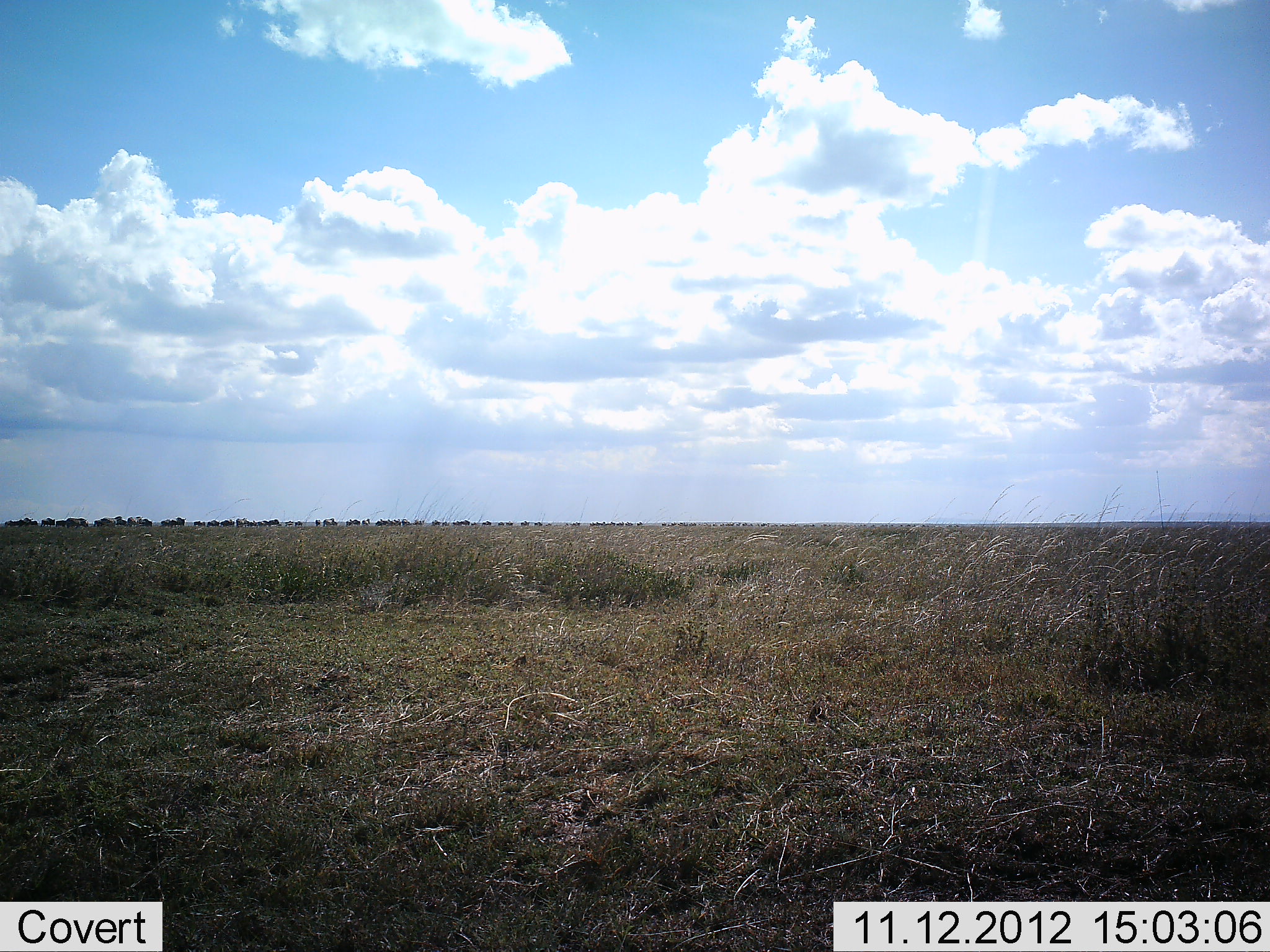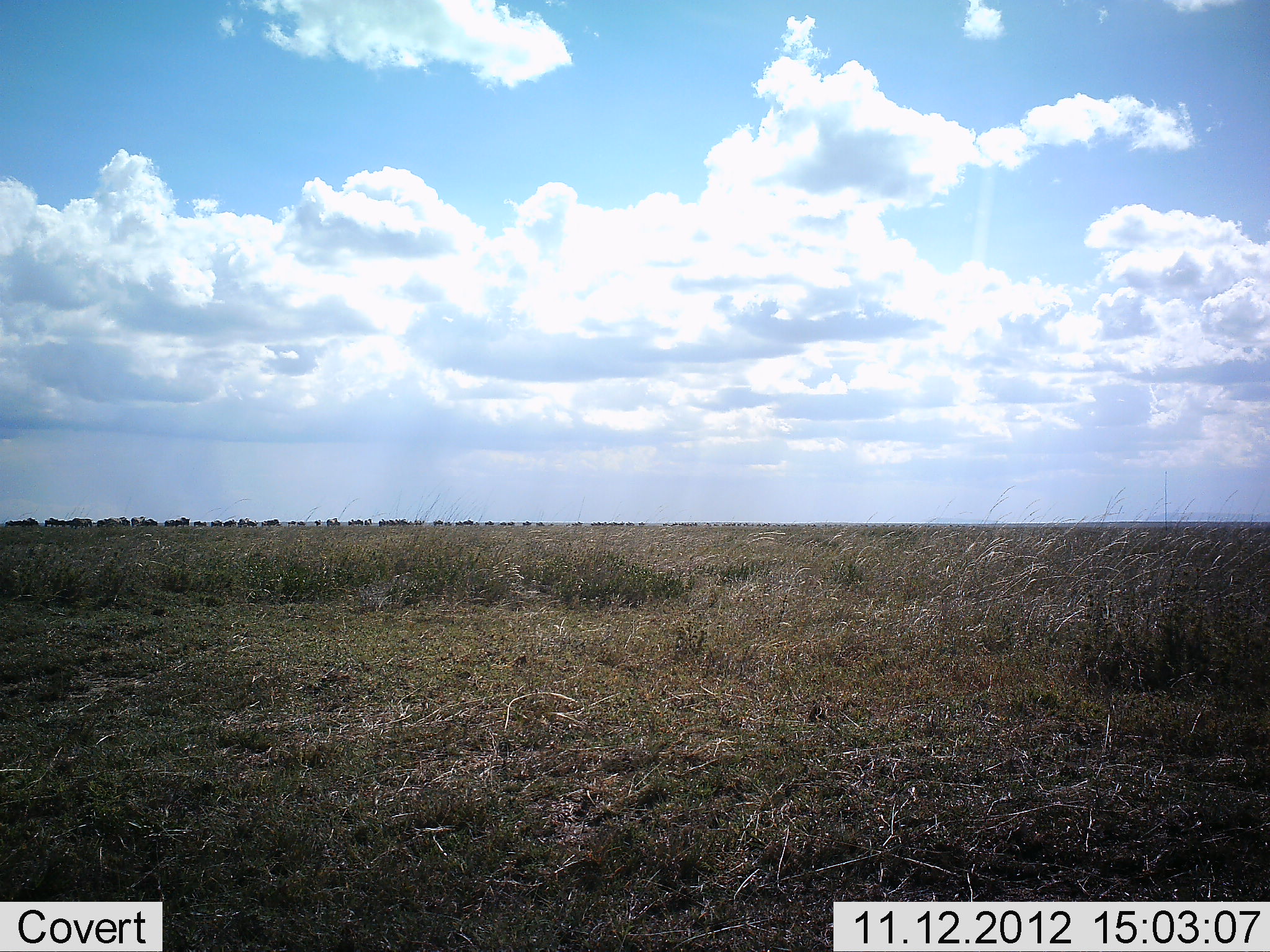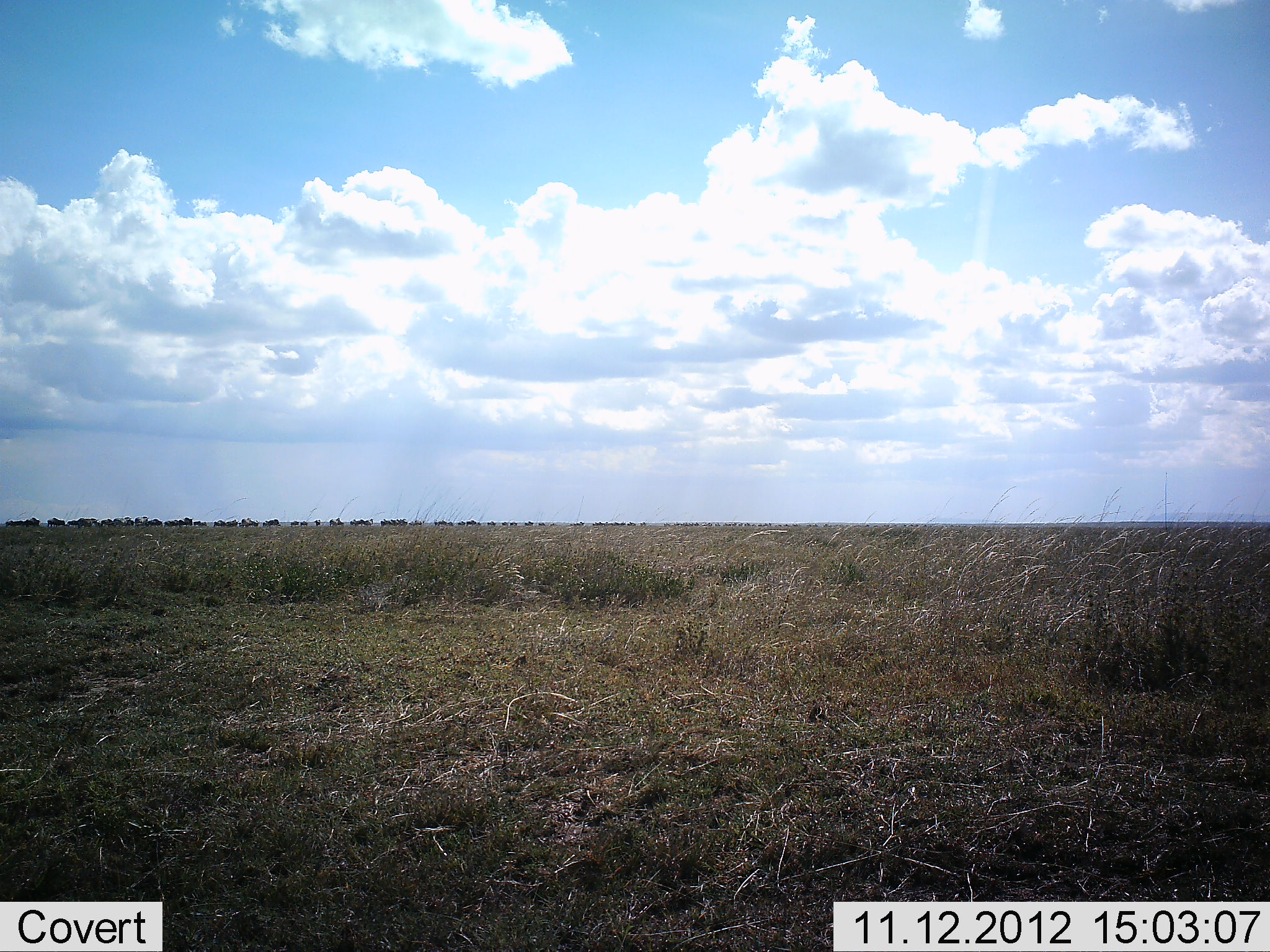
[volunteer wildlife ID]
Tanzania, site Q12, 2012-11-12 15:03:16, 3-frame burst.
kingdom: Animalia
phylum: Chordata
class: Mammalia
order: Artiodactyla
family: Bovidae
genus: Connochaetes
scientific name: Connochaetes taurinus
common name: blue wildebeest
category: wildebeest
Wildebeest (blue wildebeest) (Connochaetes taurinus), count 11-50. Behavior (volunteer vote fractions): standing 0%, resting 0%, moving 100%, interacting 0%. Young present (vote fraction): 0%. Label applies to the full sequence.